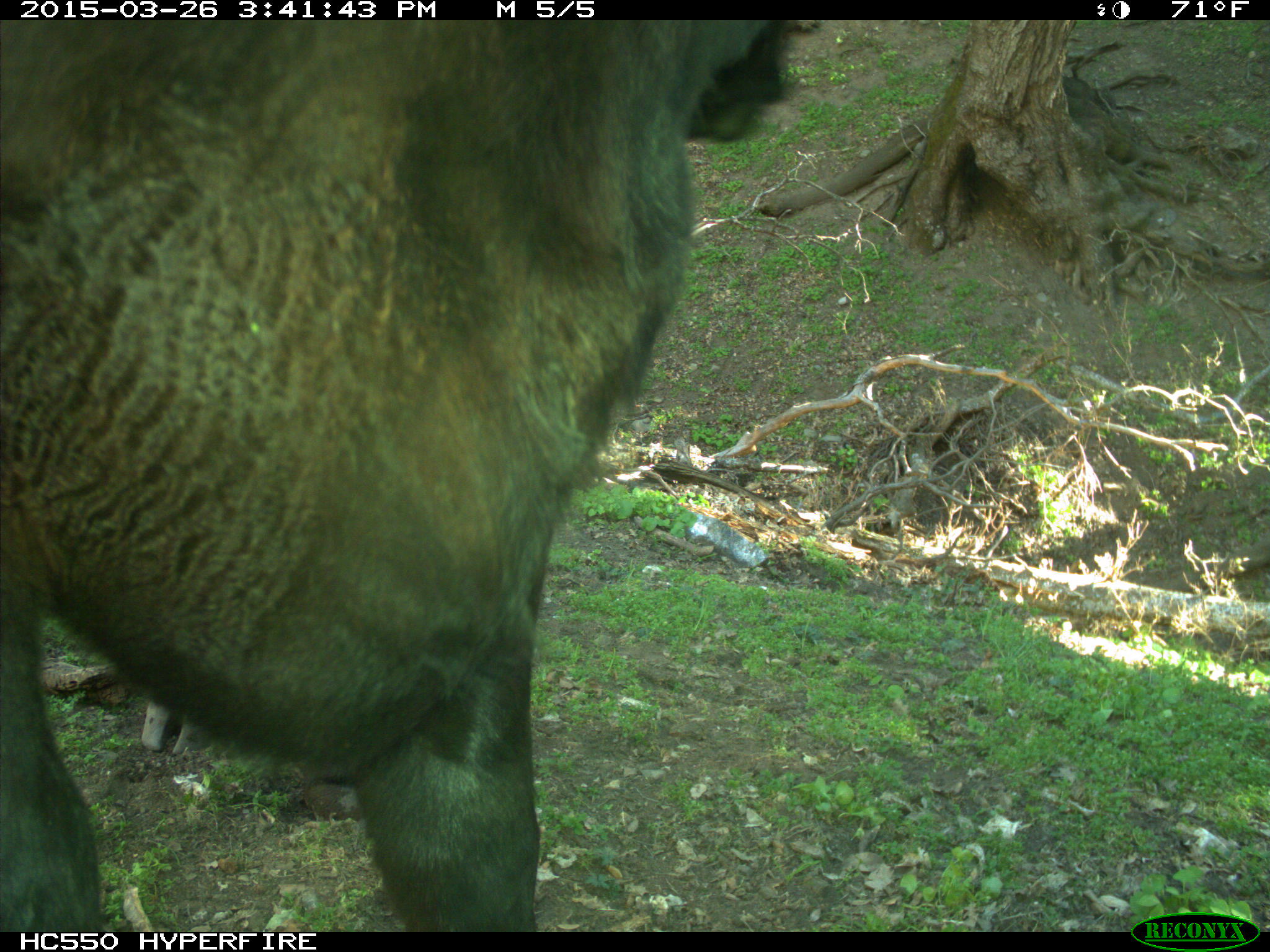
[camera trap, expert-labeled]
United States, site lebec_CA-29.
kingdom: Animalia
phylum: Chordata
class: Mammalia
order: Artiodactyla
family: Bovidae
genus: Bos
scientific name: Bos taurus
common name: domestic cow